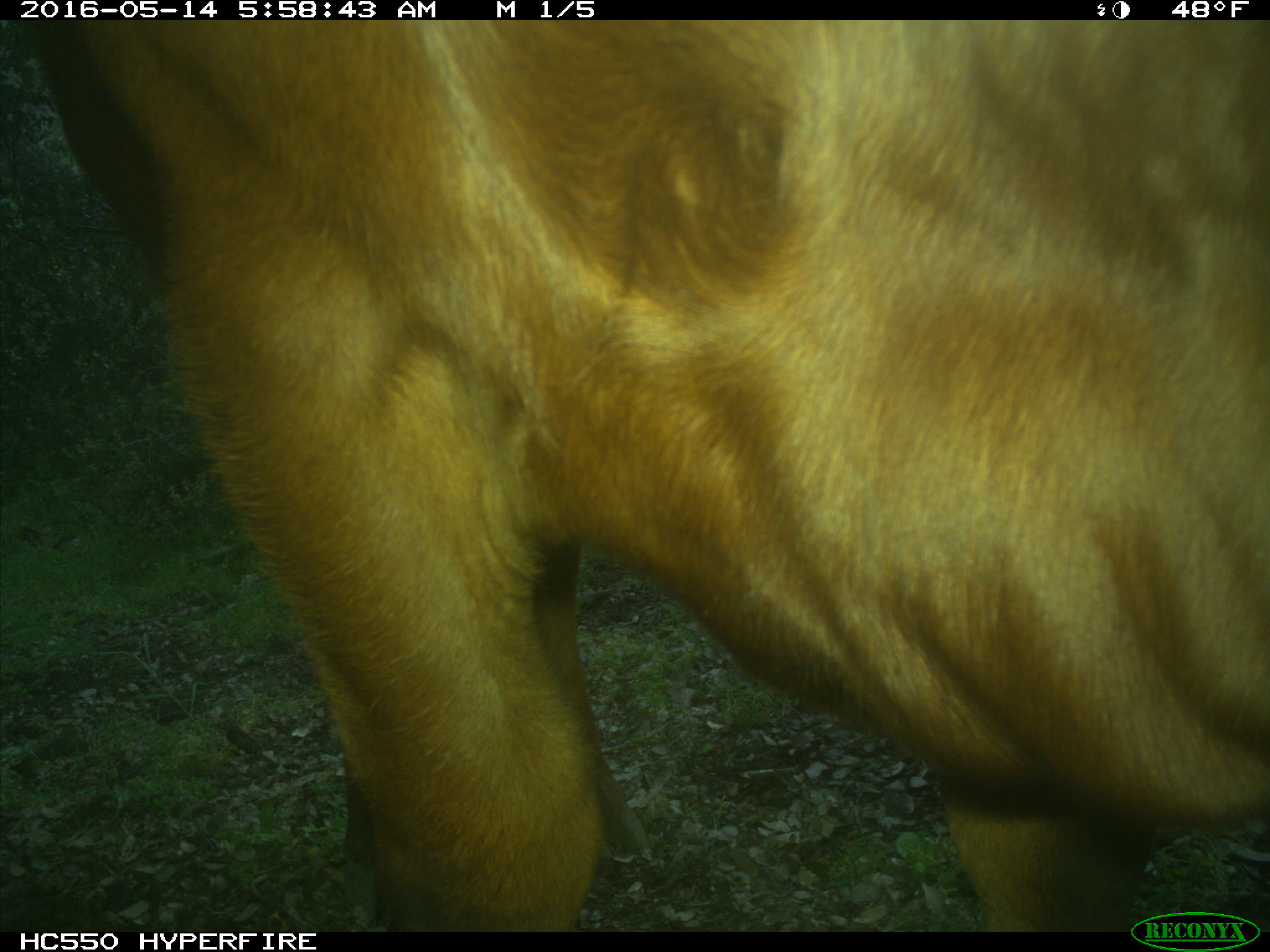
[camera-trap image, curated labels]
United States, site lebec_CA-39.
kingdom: Animalia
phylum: Chordata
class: Mammalia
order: Artiodactyla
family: Bovidae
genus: Bos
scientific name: Bos taurus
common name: domestic cow